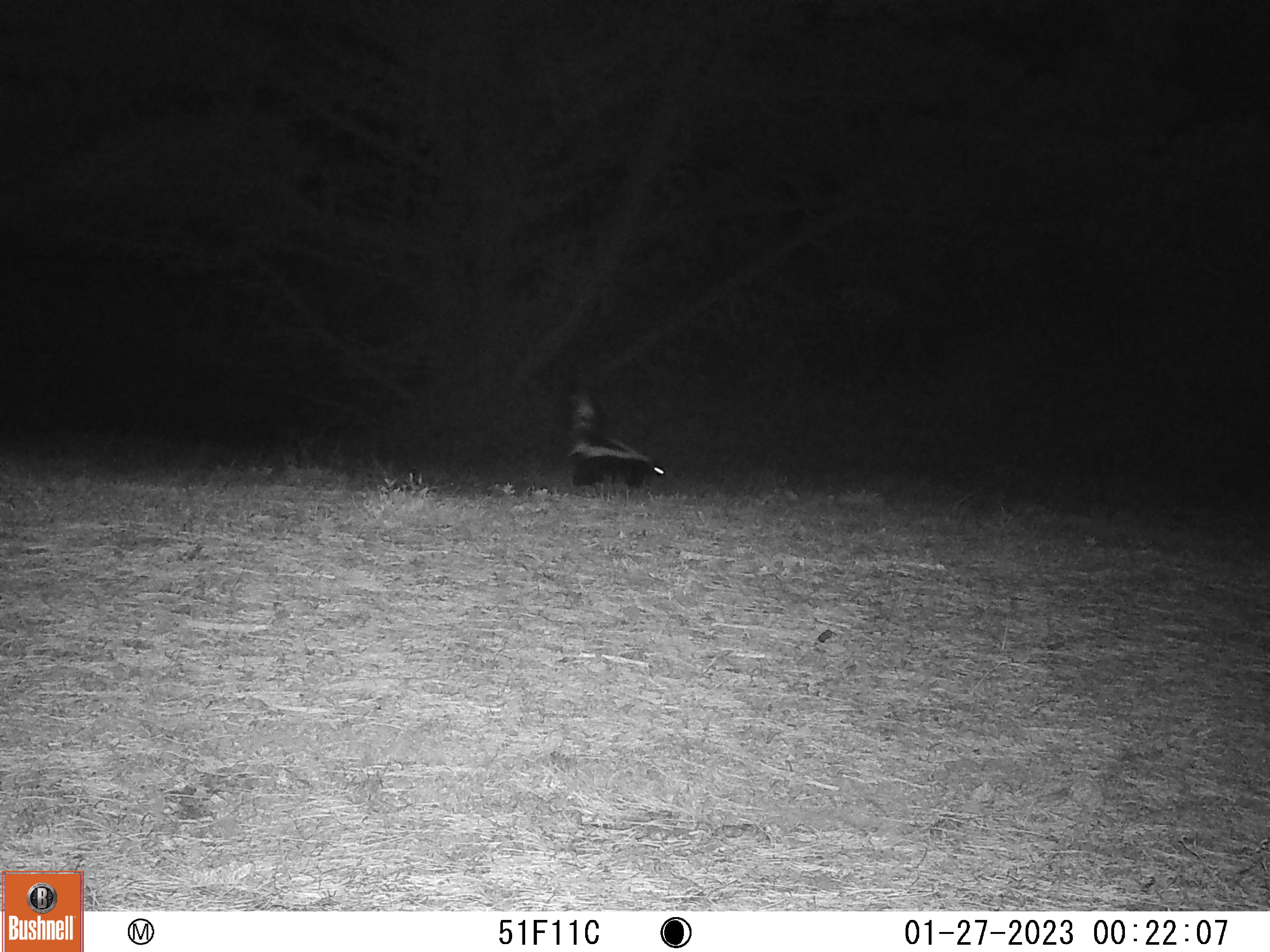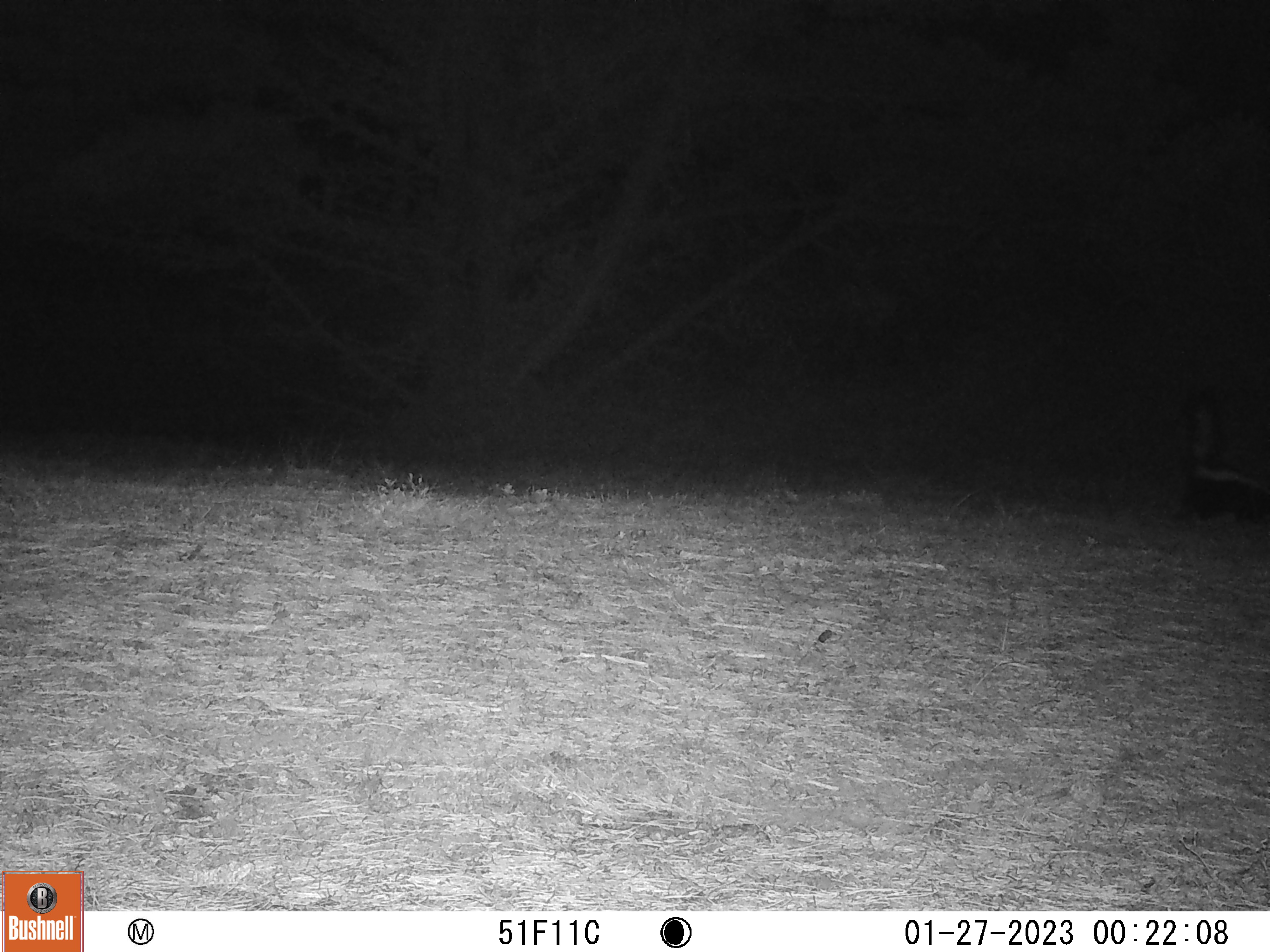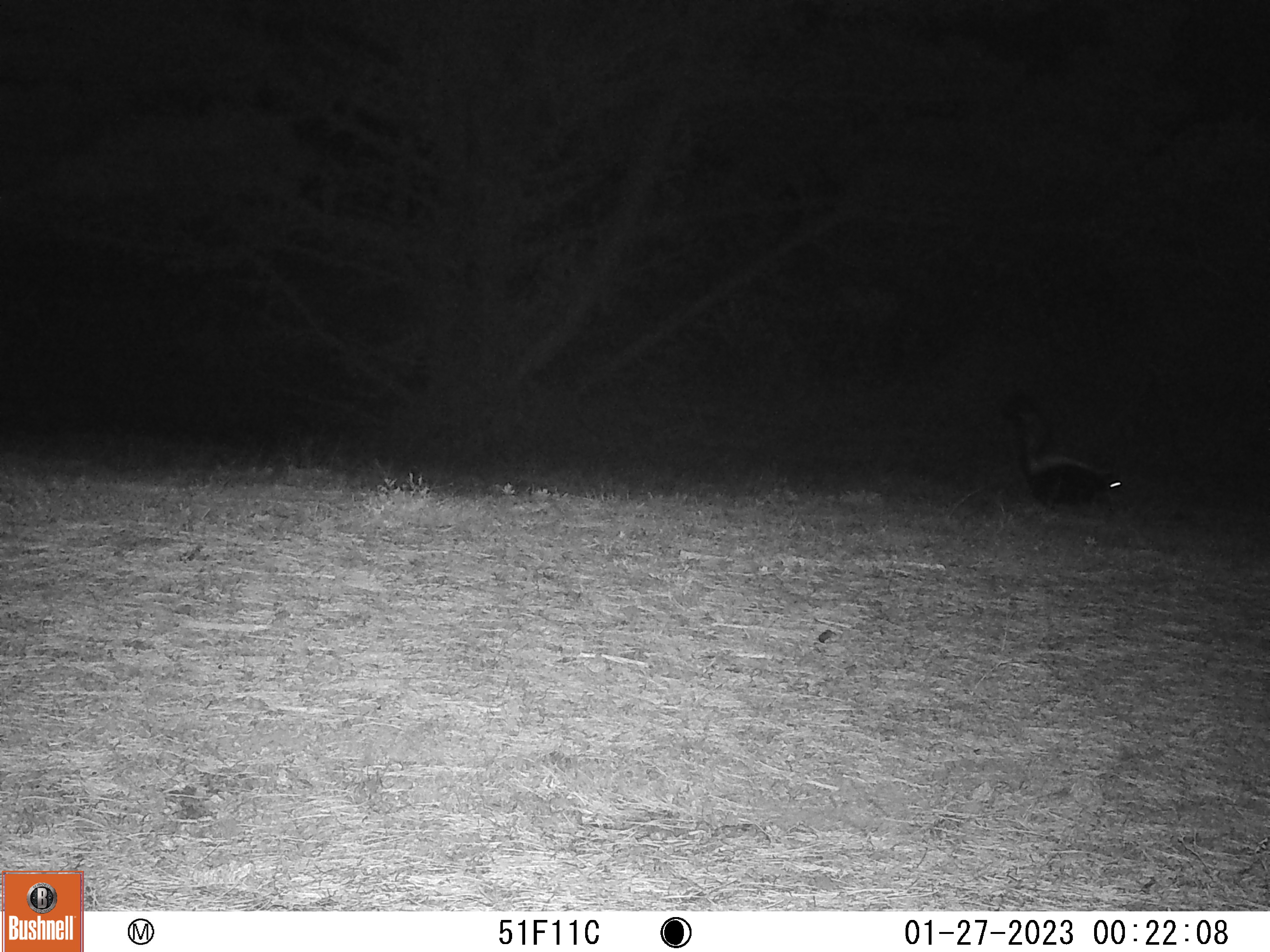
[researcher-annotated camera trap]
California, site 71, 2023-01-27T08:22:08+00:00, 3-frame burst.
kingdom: Animalia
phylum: Chordata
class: Mammalia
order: Carnivora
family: Mephitidae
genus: Mephitis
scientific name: Mephitis mephitis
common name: striped skunk